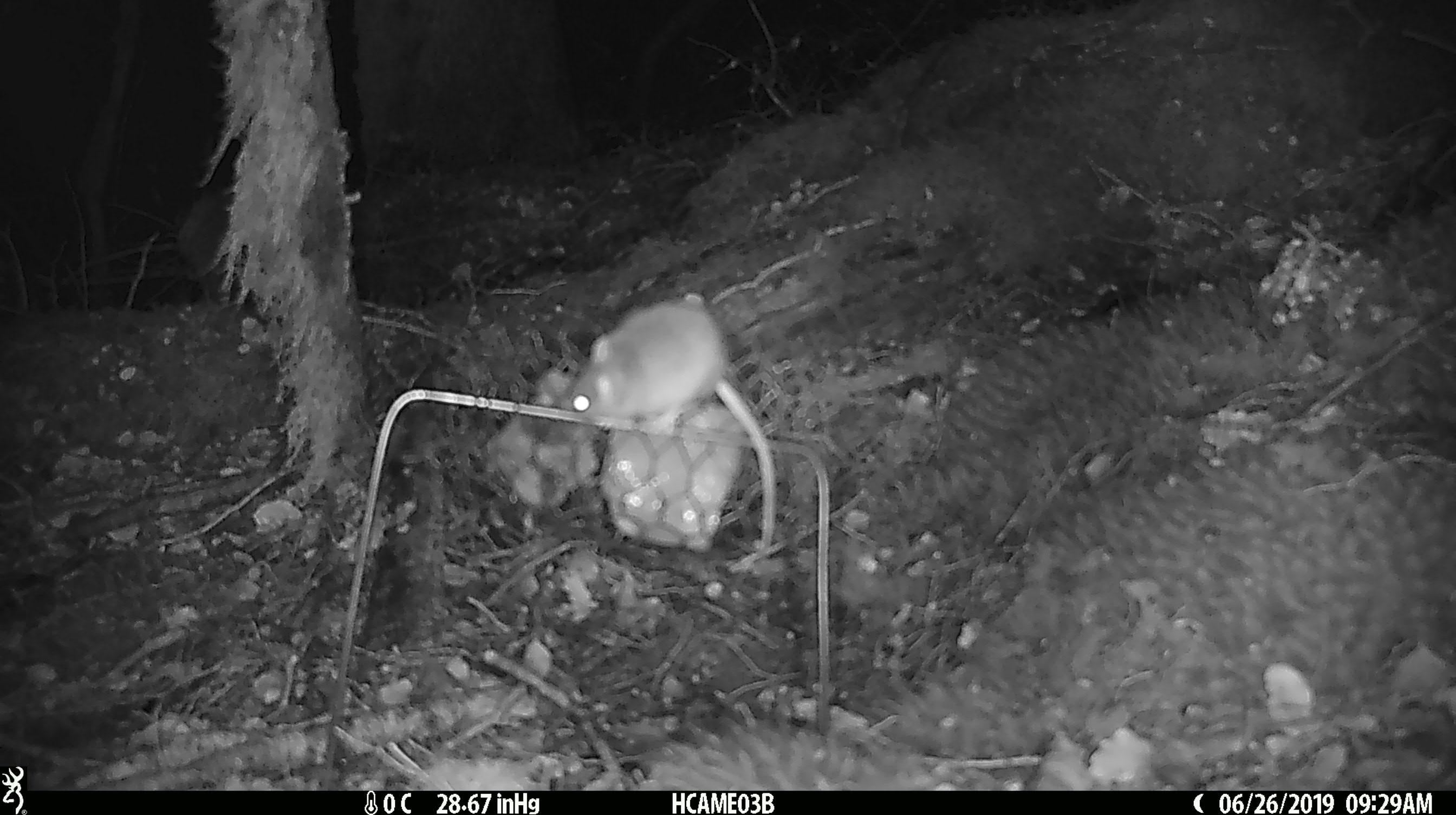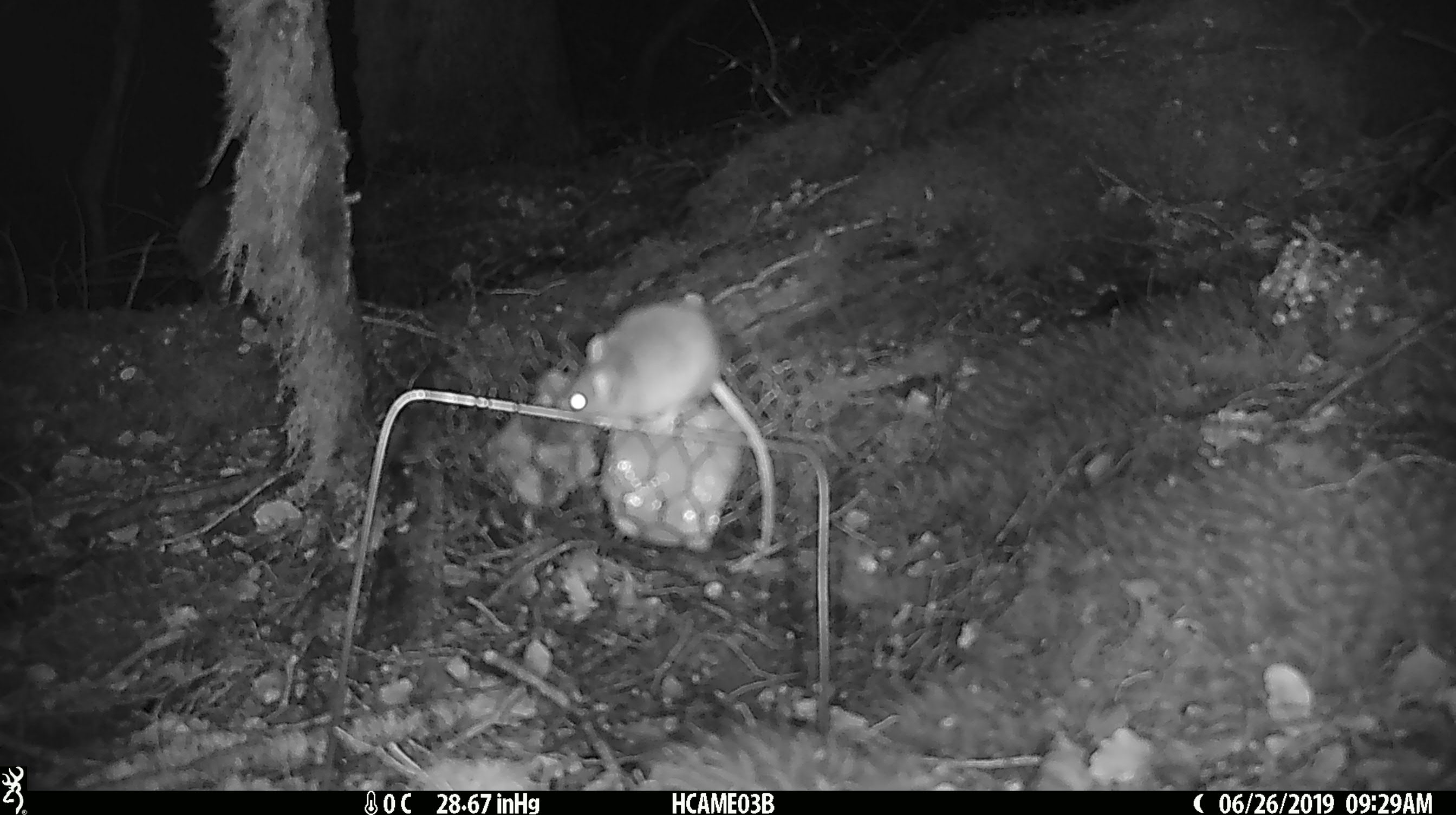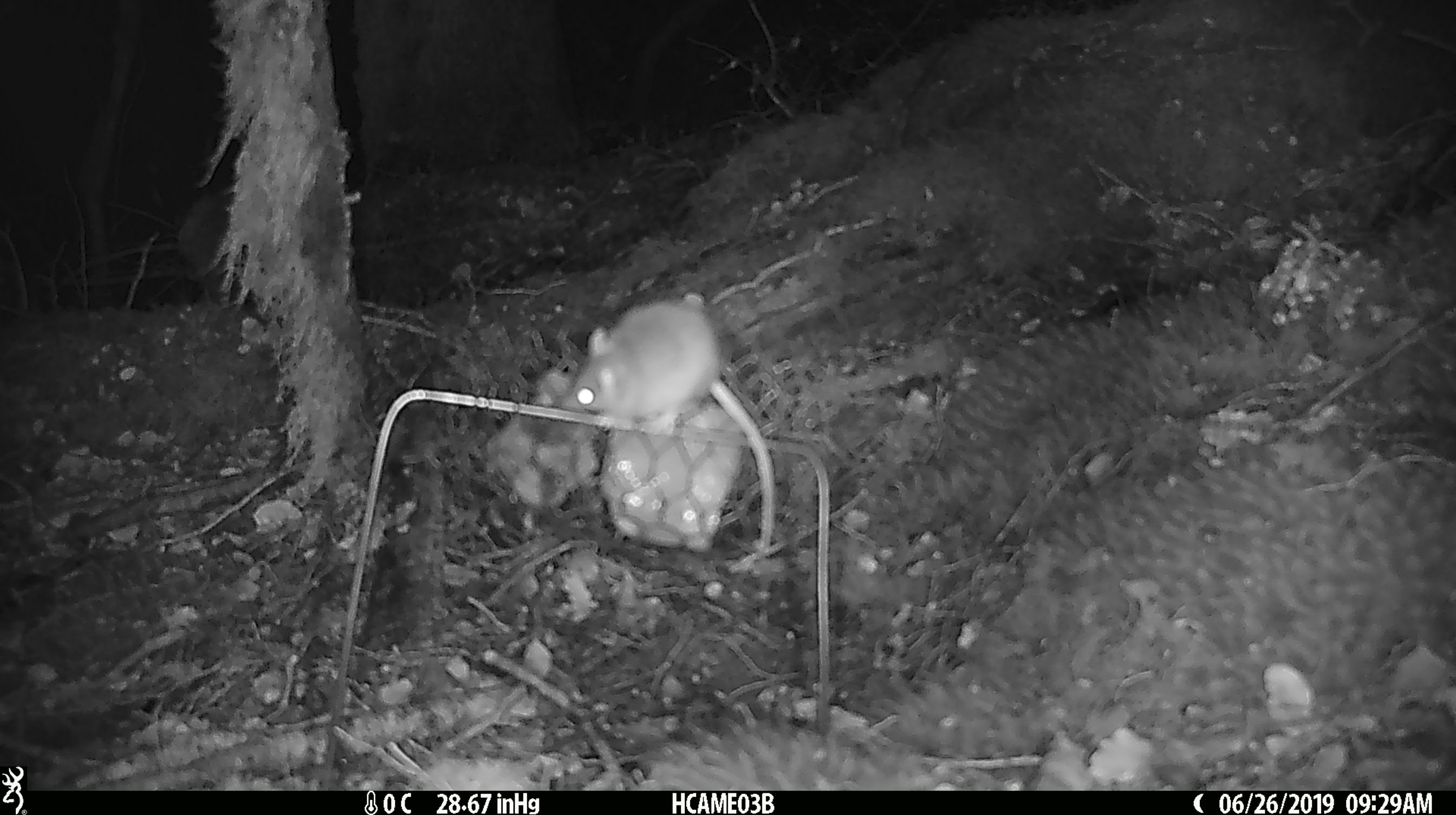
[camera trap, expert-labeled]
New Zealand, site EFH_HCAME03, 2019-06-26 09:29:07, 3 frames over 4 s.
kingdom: Animalia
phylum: Chordata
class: Mammalia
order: Rodentia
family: Muridae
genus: Mus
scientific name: Mus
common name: mouse